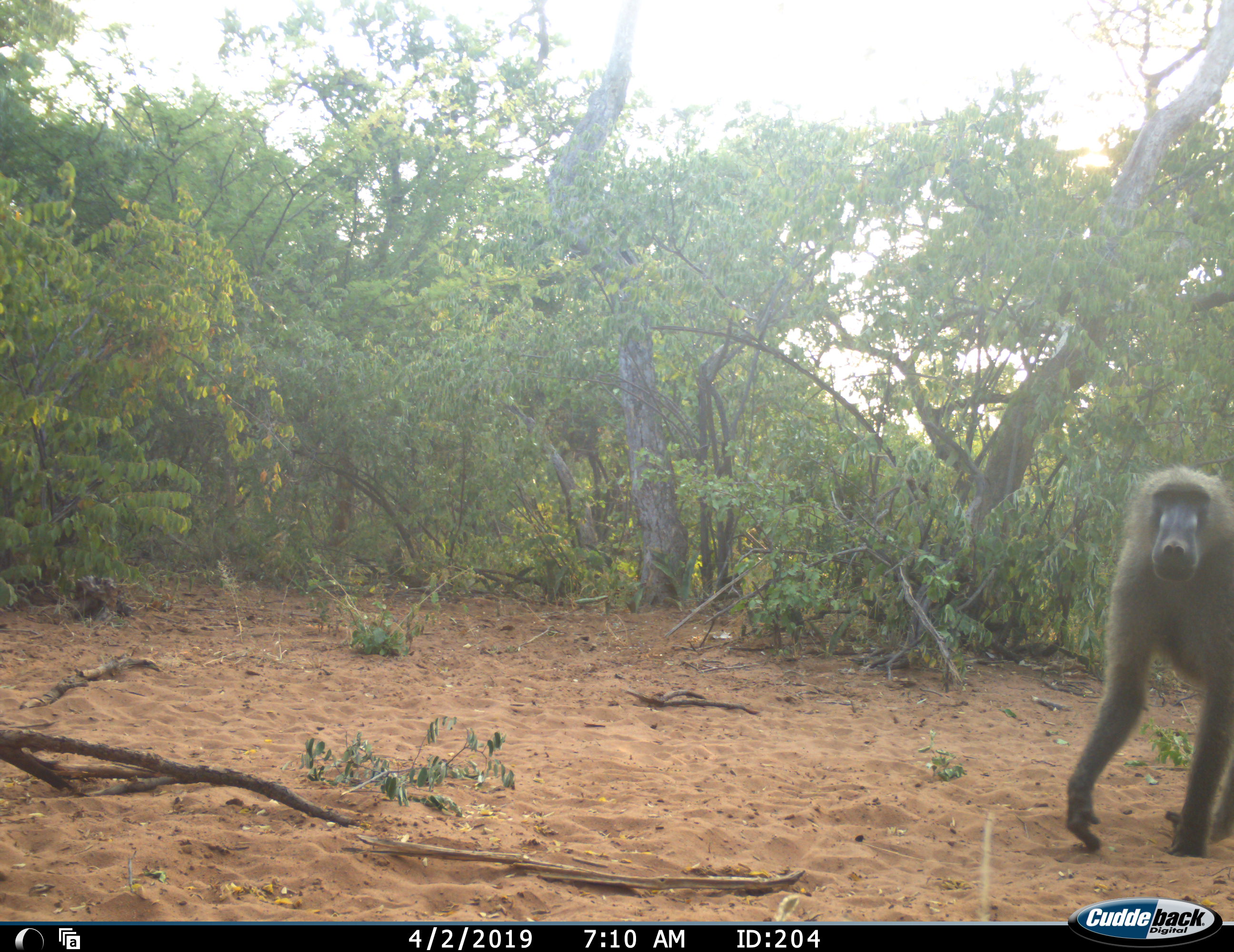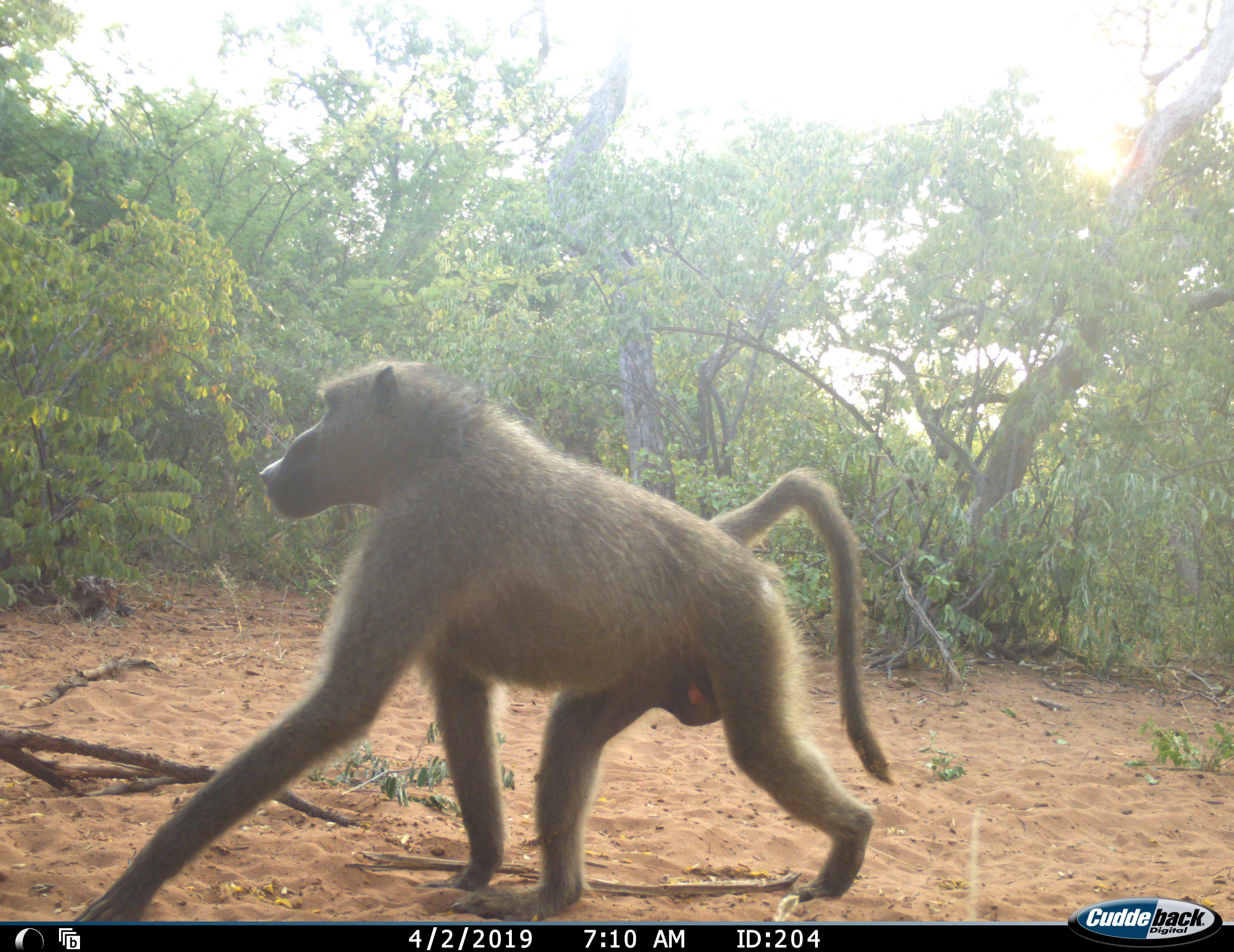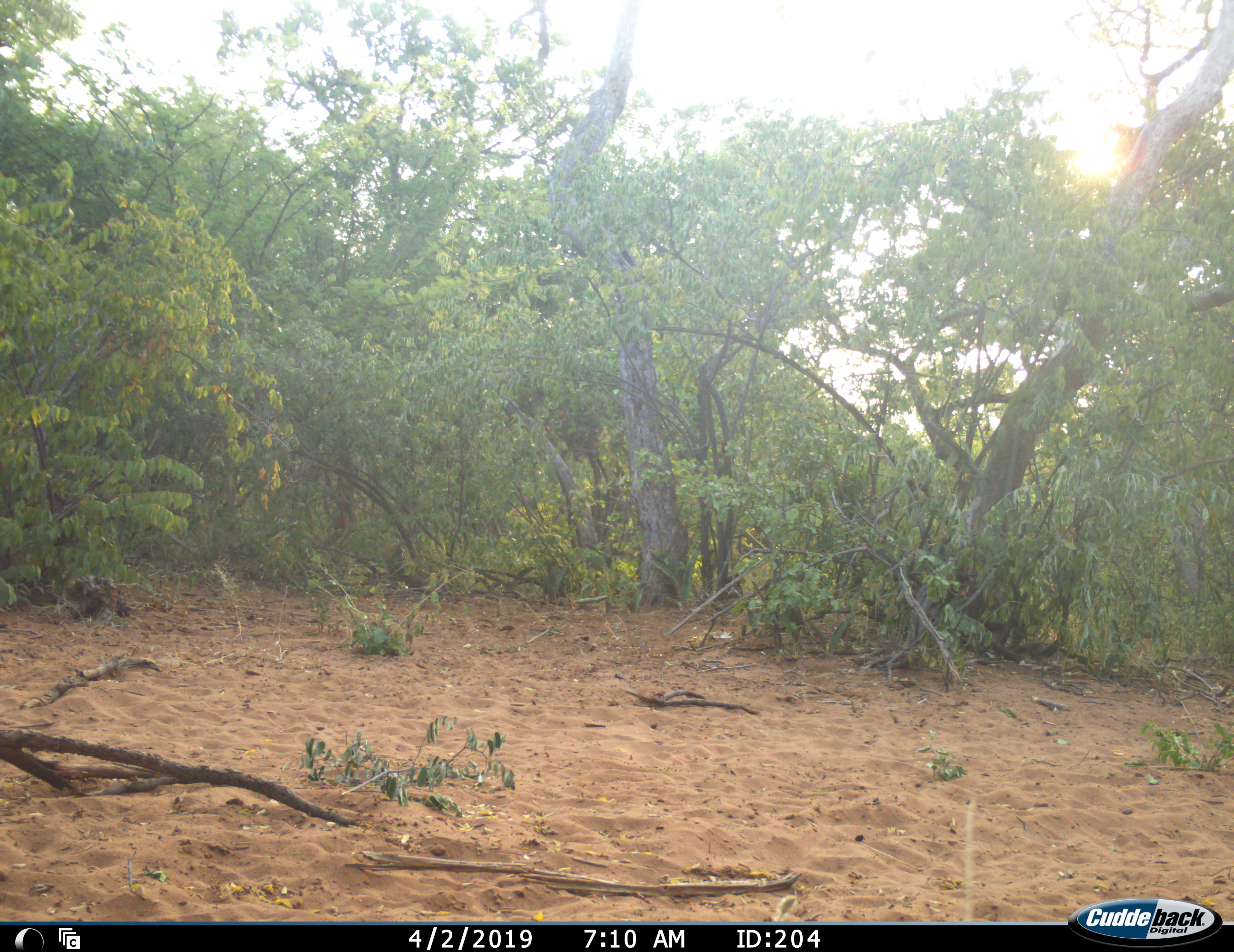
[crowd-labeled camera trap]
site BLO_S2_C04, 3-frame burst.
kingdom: Animalia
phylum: Chordata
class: Mammalia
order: Primates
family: Cercopithecidae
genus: Papio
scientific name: Papio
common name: baboon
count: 1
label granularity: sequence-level